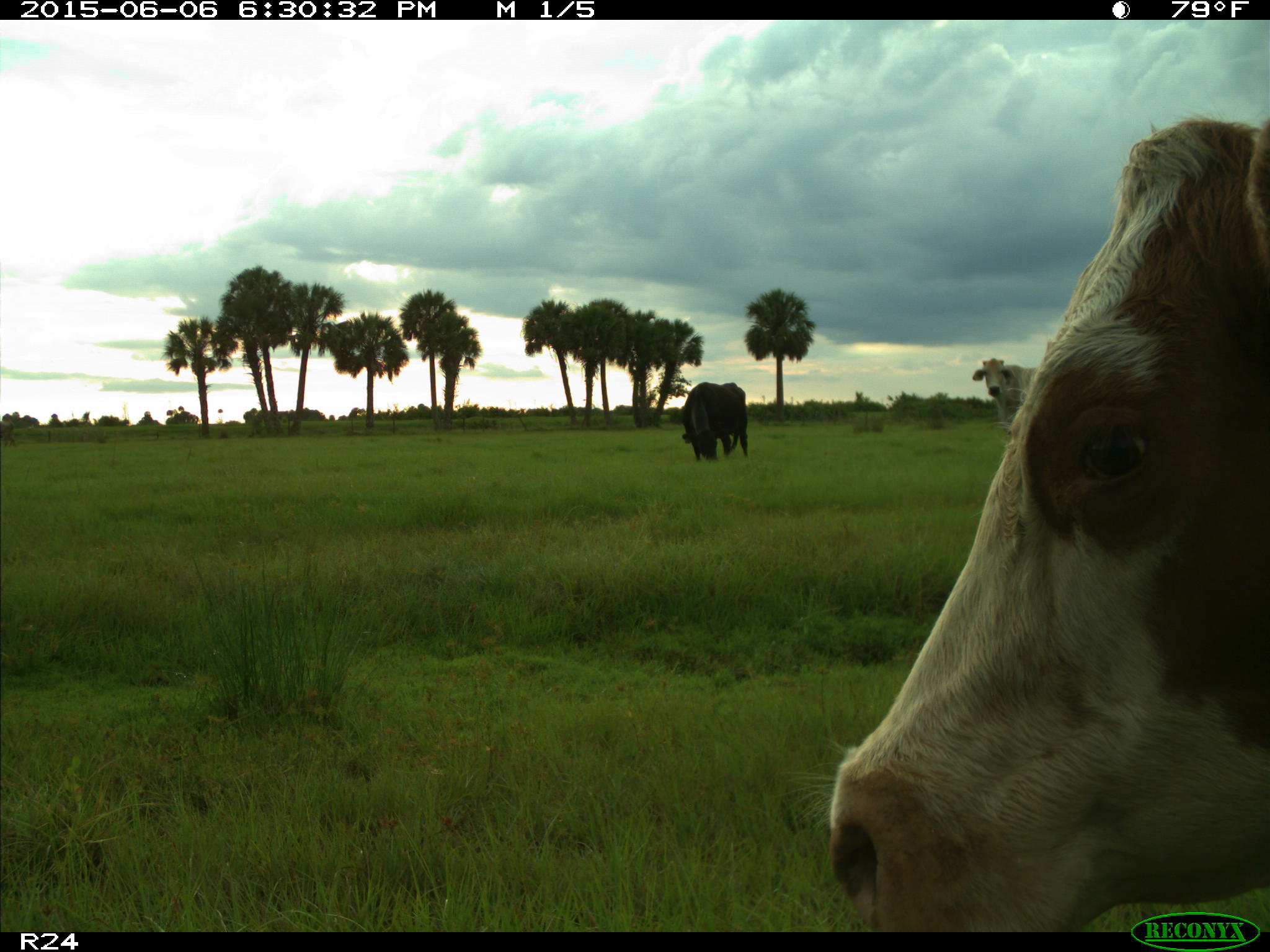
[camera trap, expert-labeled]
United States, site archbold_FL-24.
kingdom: Animalia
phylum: Chordata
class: Mammalia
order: Artiodactyla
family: Bovidae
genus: Bos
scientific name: Bos taurus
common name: domestic cow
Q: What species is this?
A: Bos taurus (domestic cow).